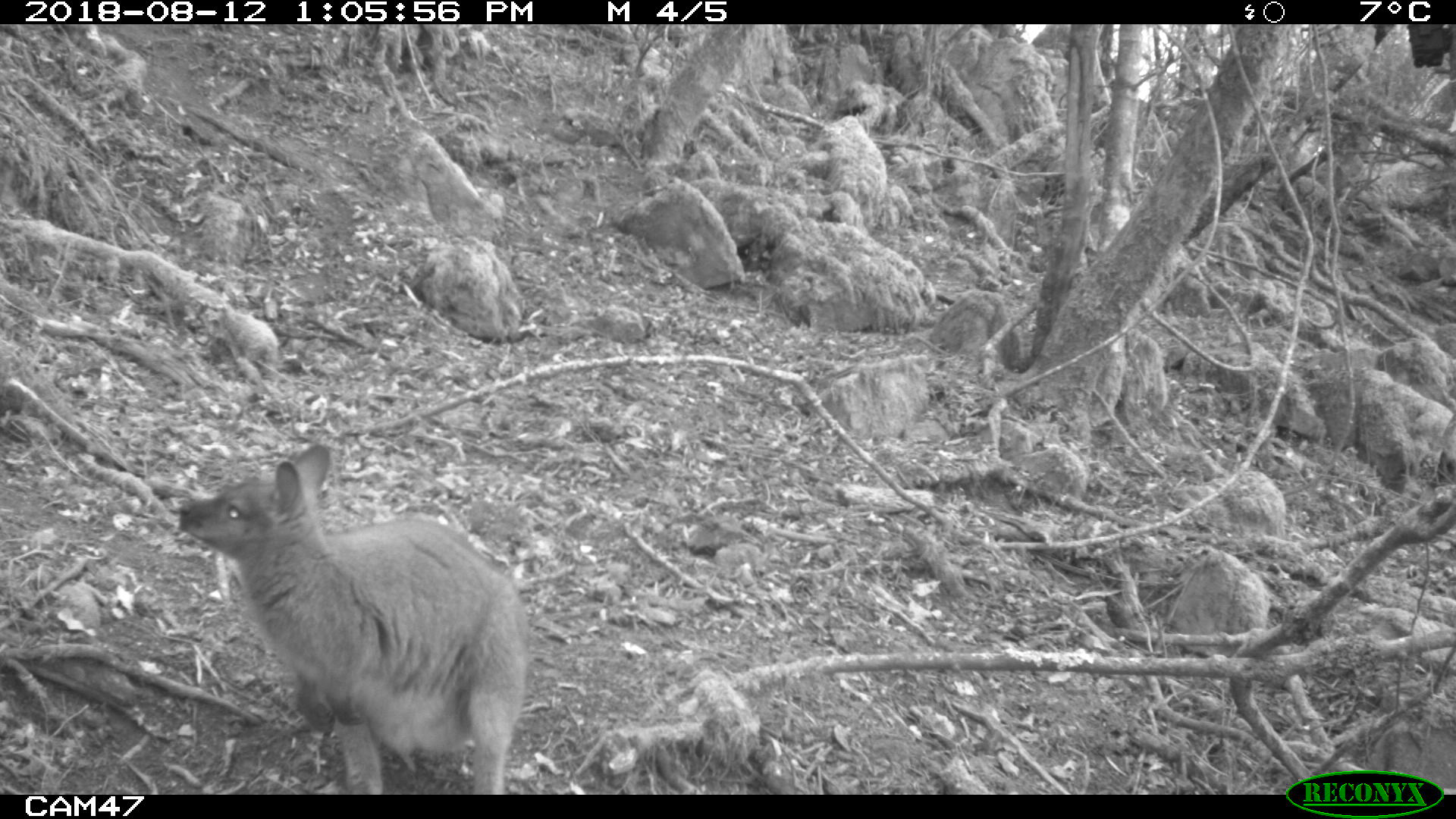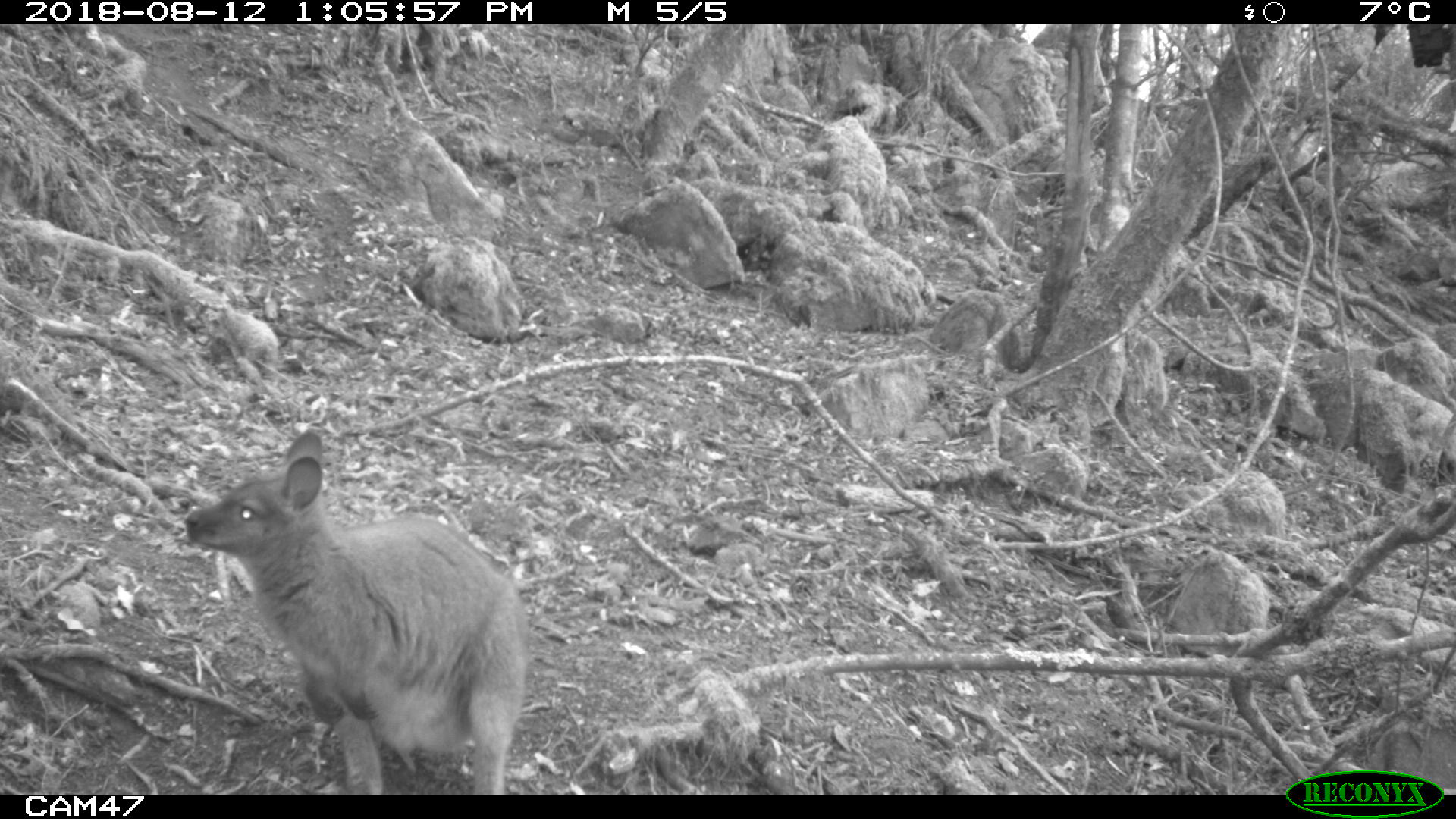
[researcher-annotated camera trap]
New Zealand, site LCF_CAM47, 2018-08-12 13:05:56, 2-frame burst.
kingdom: Animalia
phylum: Chordata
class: Mammalia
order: Diprotodontia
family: Macropodidae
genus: Notamacropus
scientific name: Notamacropus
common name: wallaby